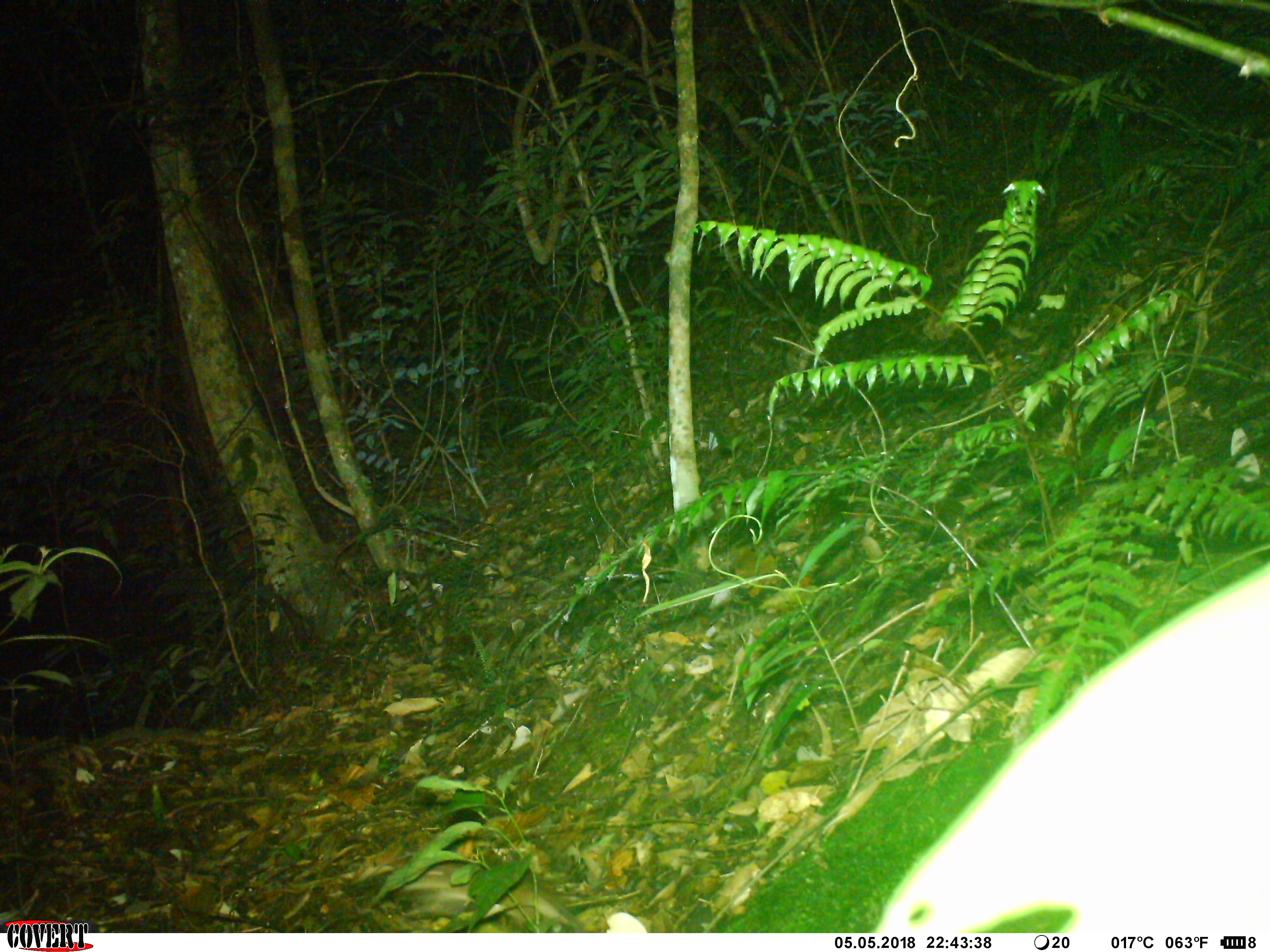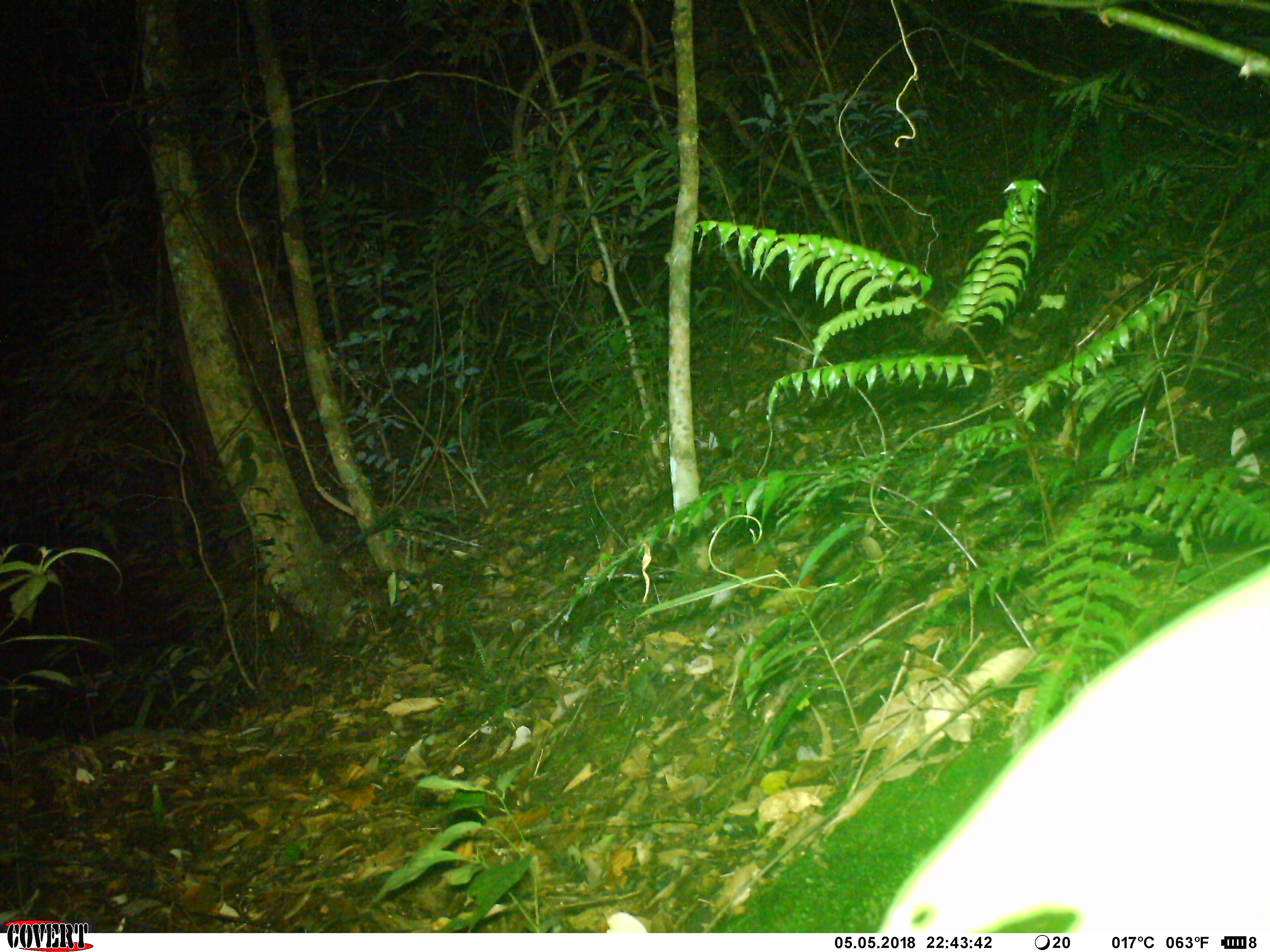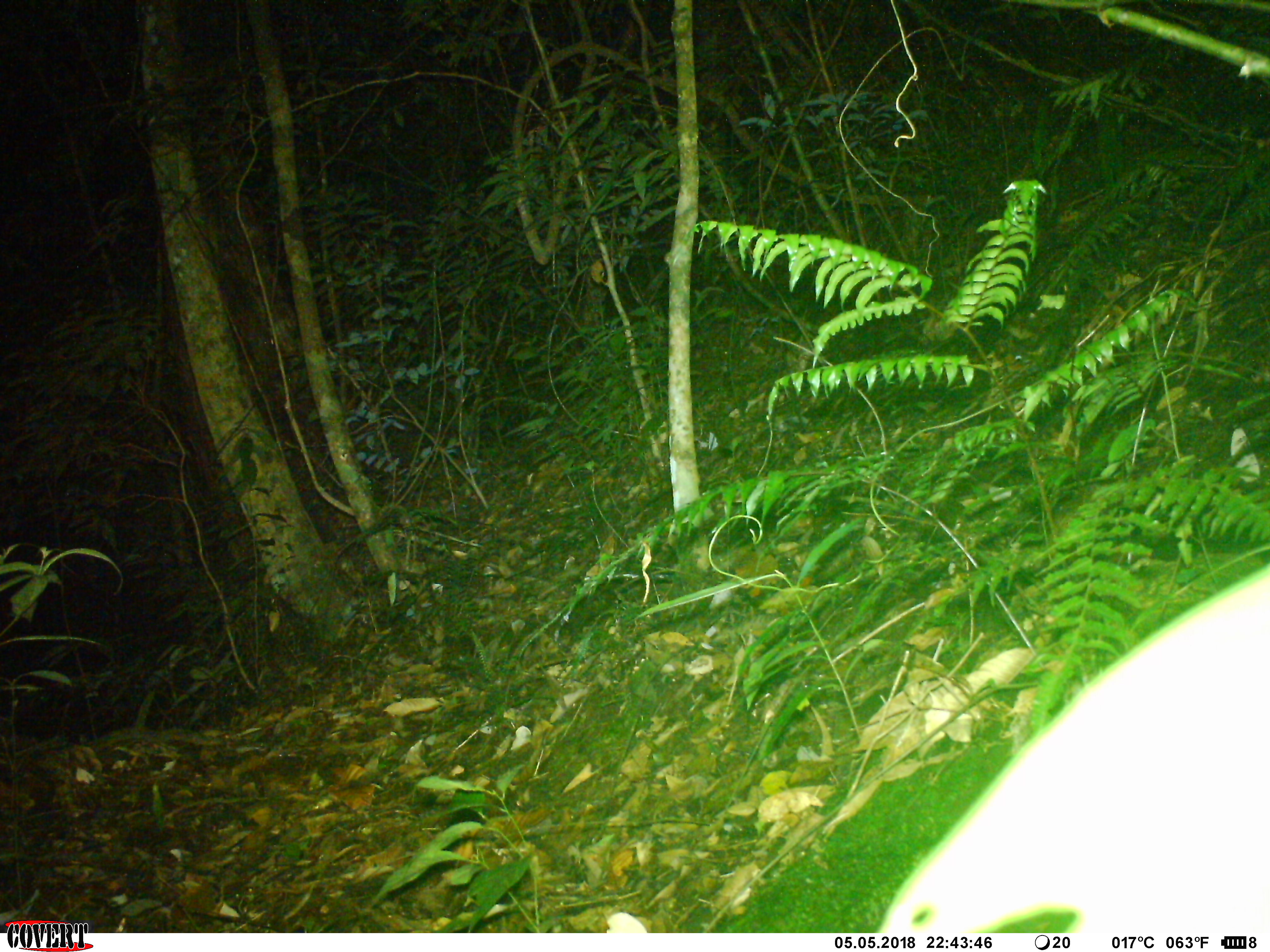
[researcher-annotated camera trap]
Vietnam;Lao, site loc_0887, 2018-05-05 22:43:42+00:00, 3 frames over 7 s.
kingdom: Animalia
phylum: Chordata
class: Mammalia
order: Rodentia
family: Muridae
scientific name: Muridae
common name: old-world mice and rats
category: unidentified murid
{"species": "unidentified murid (old-world mice and rats) (Muridae)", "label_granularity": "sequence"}